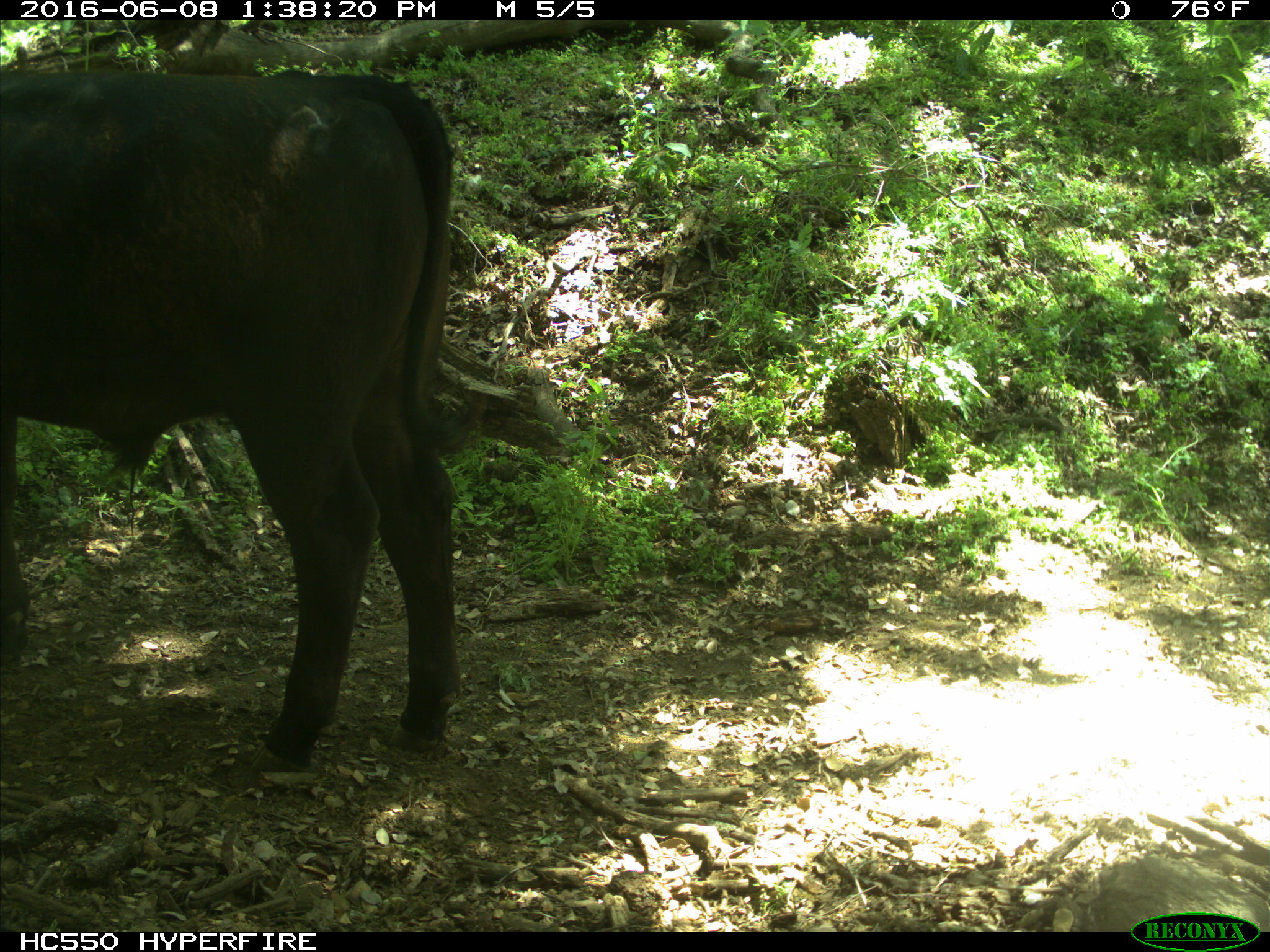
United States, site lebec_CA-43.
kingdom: Animalia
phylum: Chordata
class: Mammalia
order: Artiodactyla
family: Bovidae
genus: Bos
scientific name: Bos taurus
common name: domestic cow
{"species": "Bos taurus (domestic cow)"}